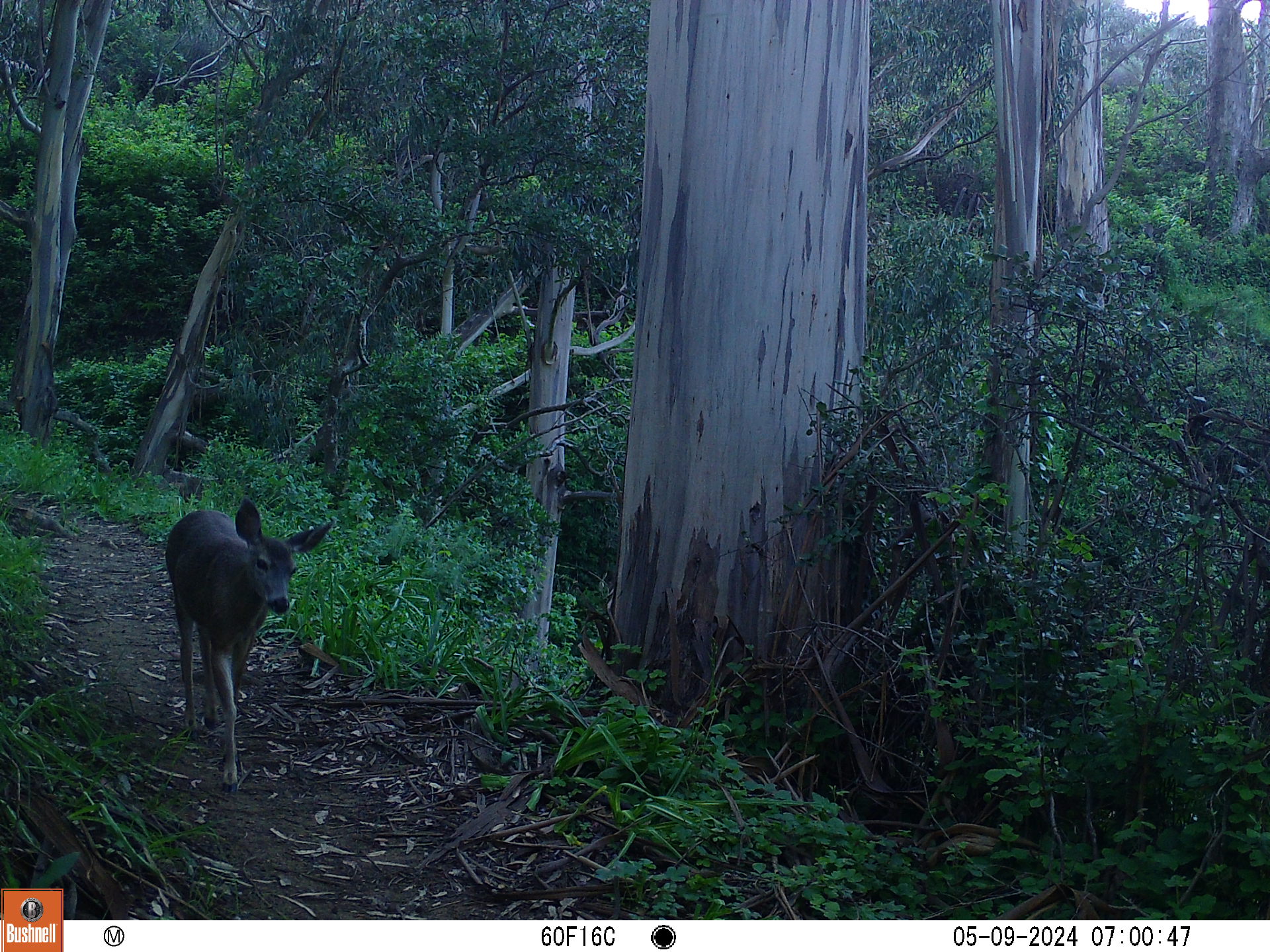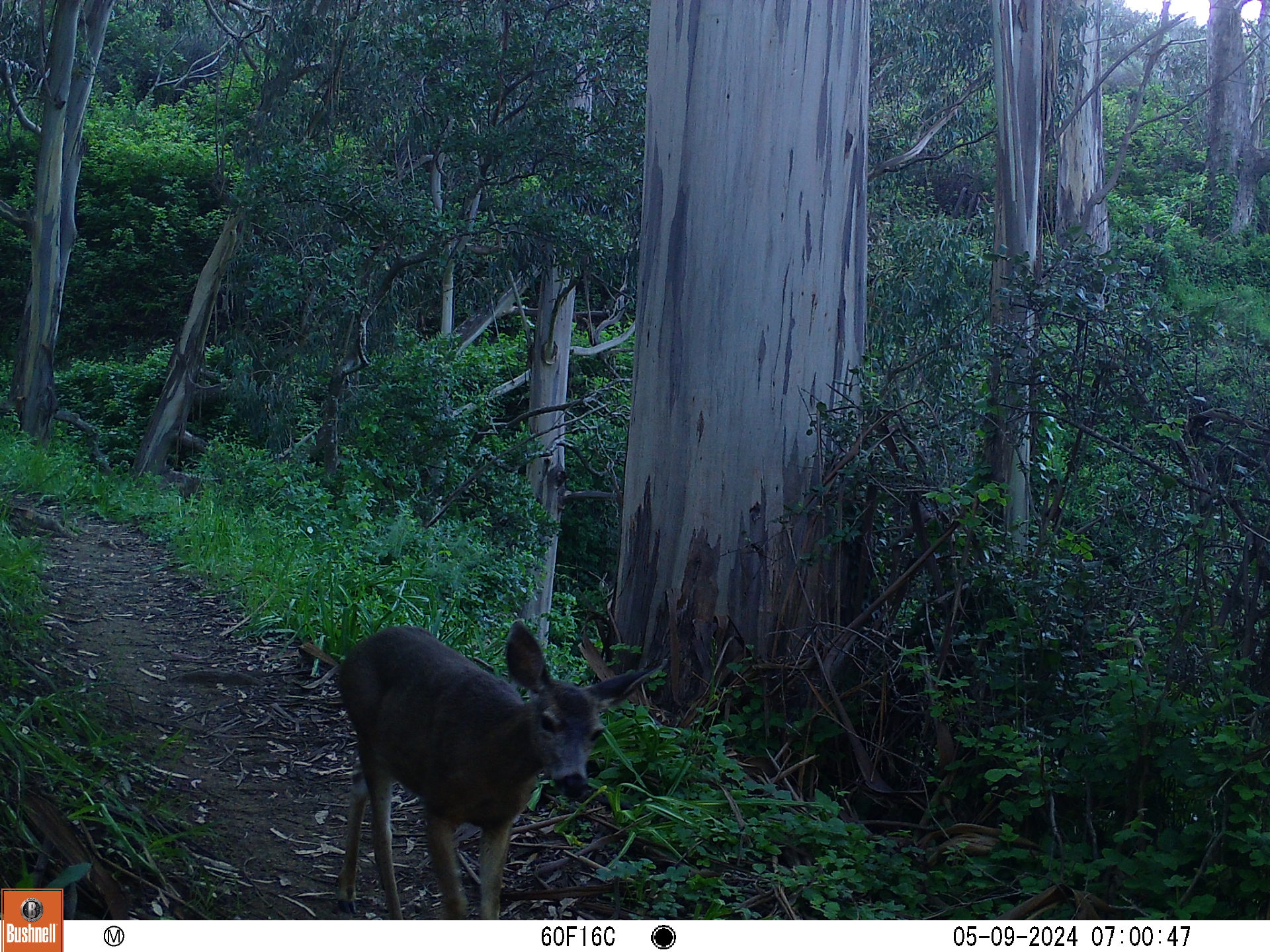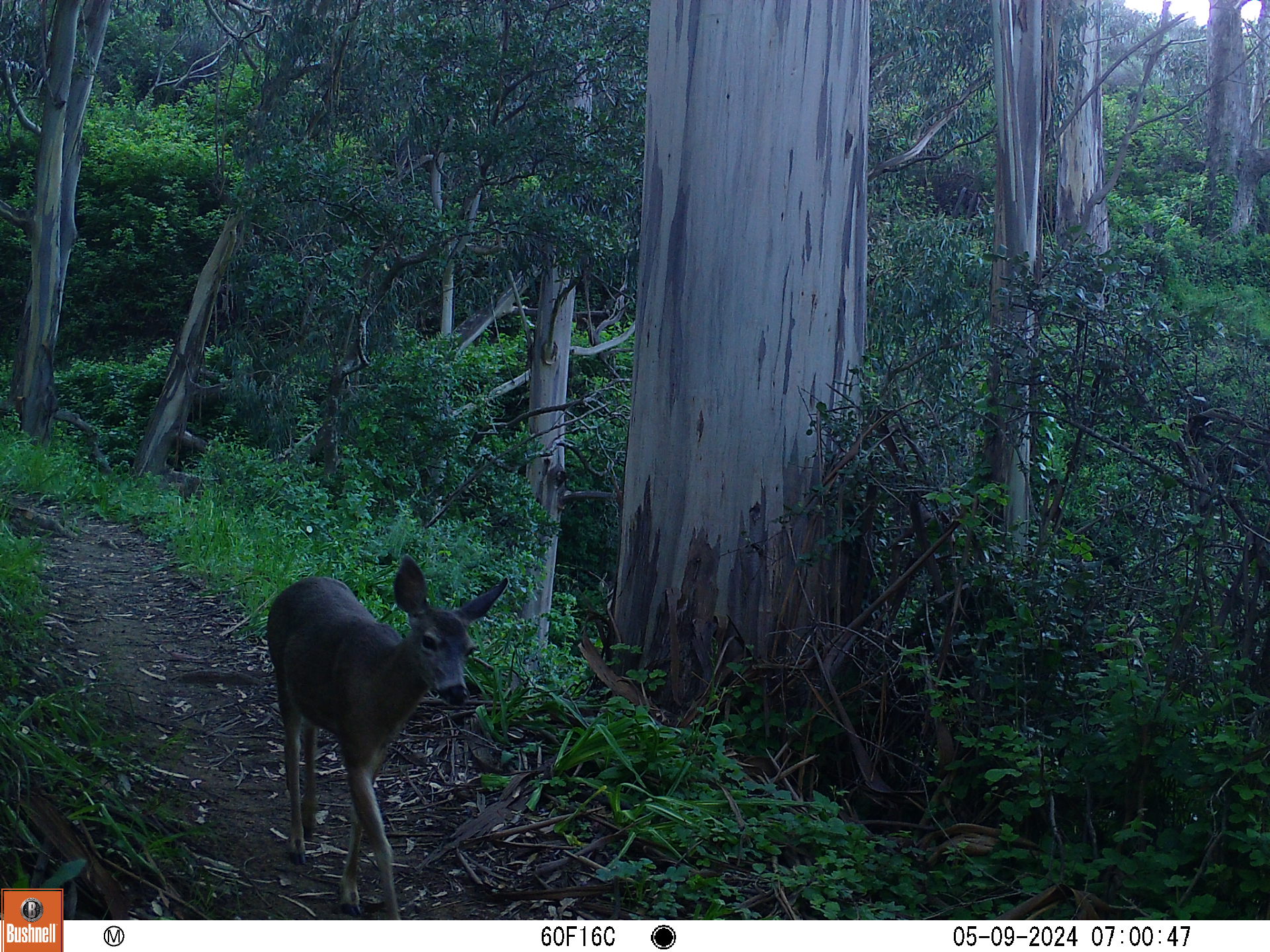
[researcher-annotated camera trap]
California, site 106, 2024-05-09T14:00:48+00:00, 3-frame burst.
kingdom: Animalia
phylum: Chordata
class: Mammalia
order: Artiodactyla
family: Cervidae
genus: Odocoileus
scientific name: Odocoileus hemionus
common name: mule deer